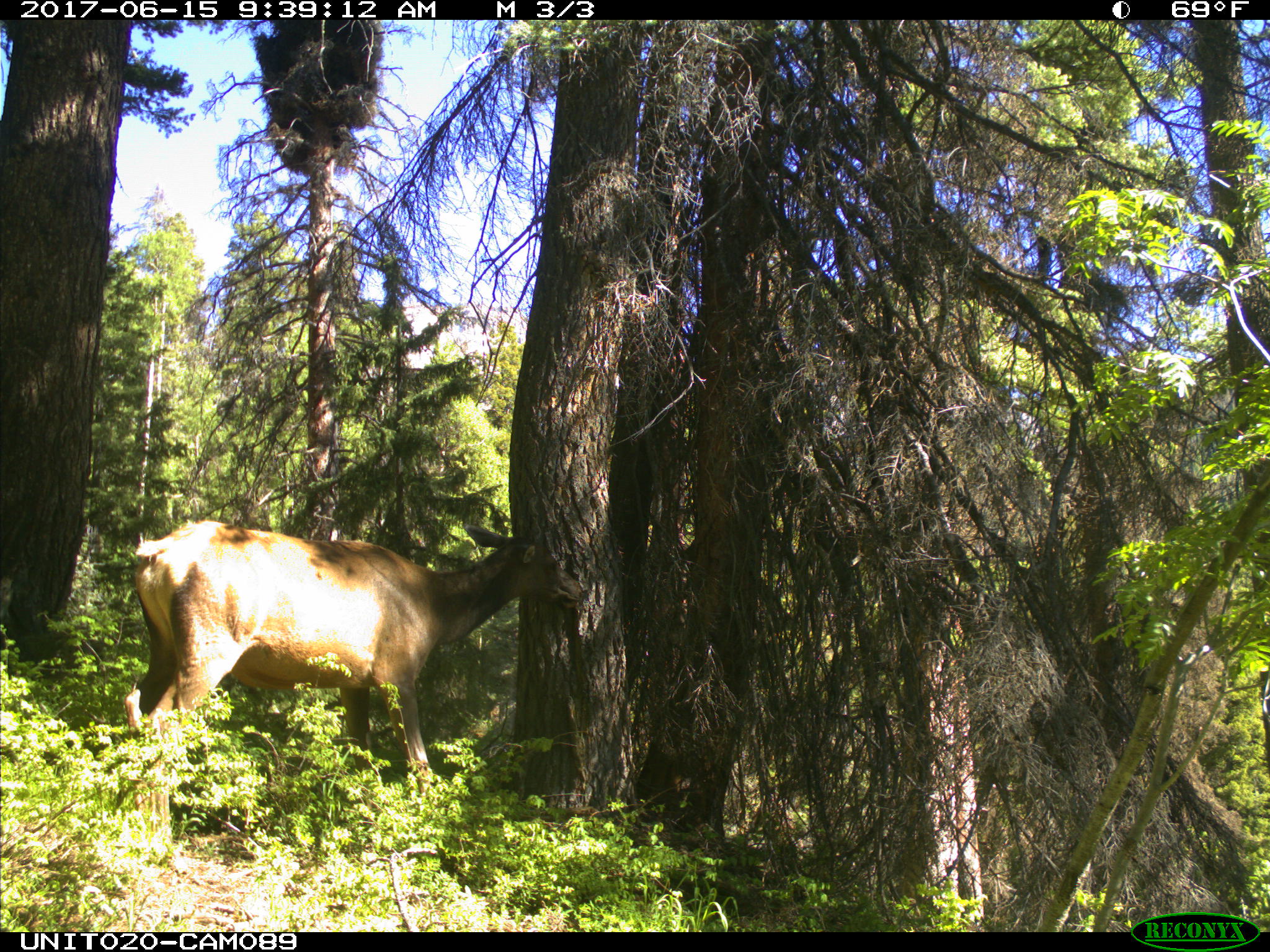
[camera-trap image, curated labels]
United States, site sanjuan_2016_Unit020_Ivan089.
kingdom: Animalia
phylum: Chordata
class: Mammalia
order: Artiodactyla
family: Cervidae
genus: Cervus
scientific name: Cervus elaphus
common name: red deer